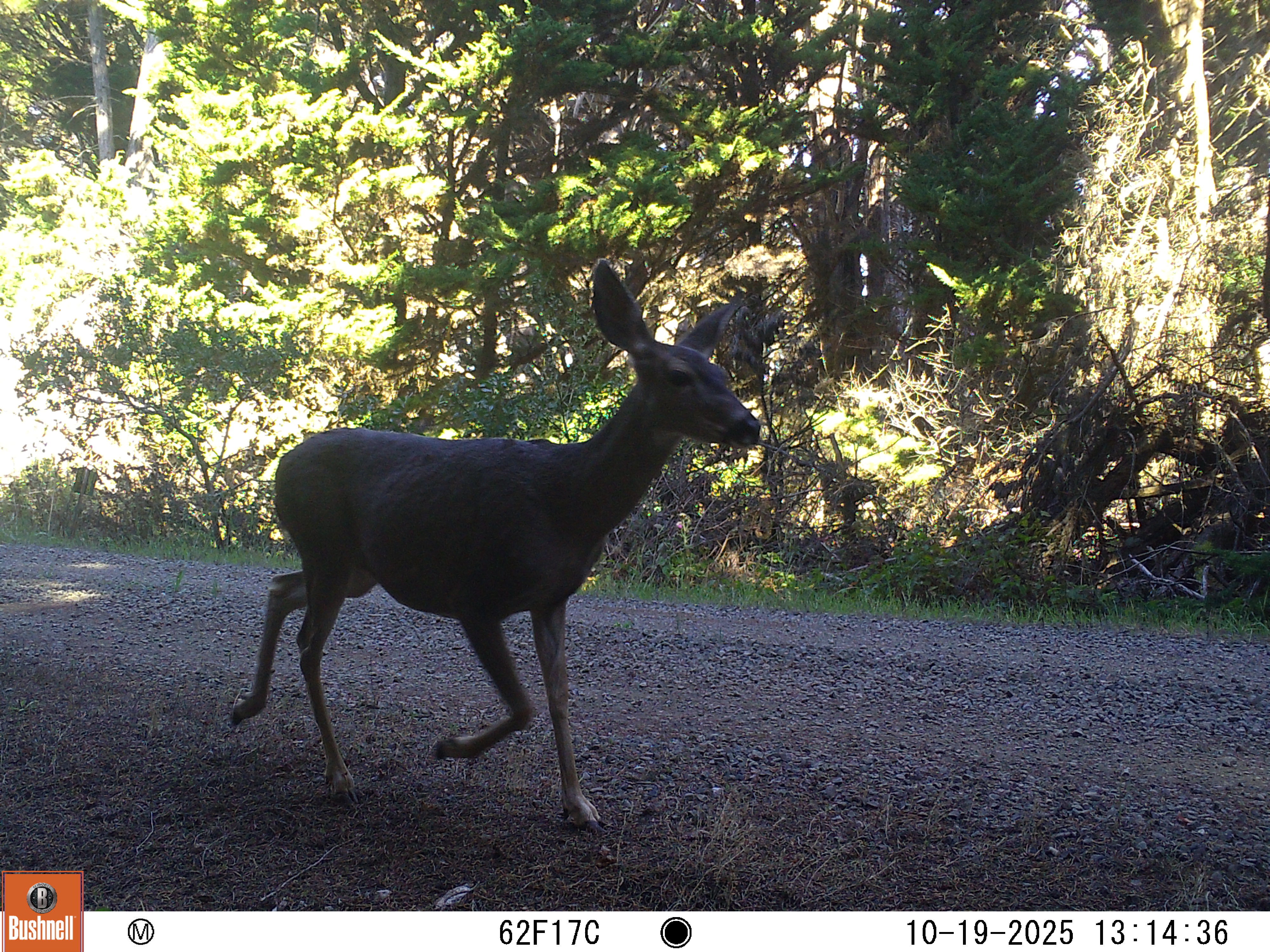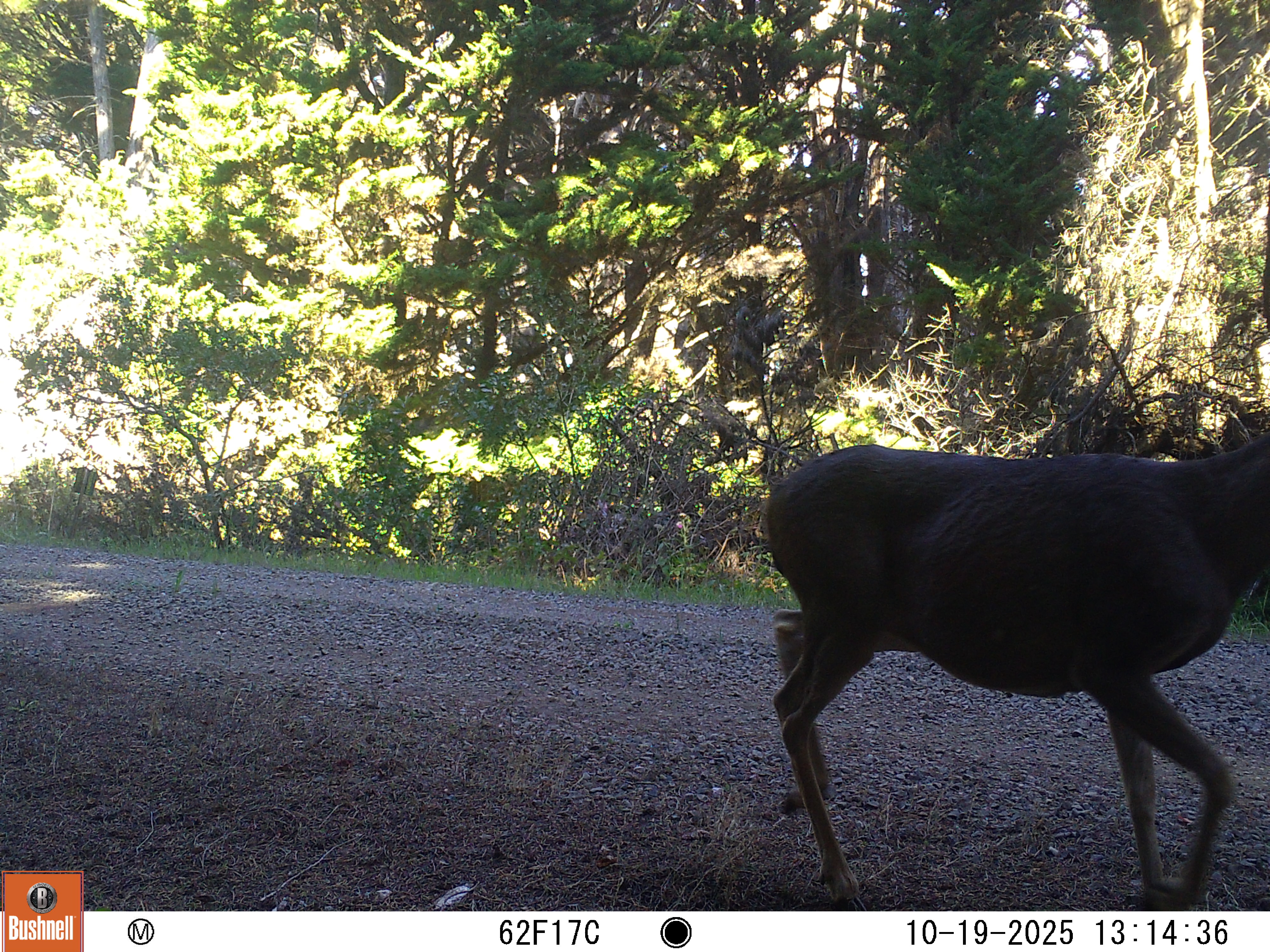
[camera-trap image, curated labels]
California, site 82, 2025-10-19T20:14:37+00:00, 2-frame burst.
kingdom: Animalia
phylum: Chordata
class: Mammalia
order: Artiodactyla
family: Cervidae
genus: Odocoileus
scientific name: Odocoileus hemionus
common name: mule deer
Mule deer (Odocoileus hemionus).